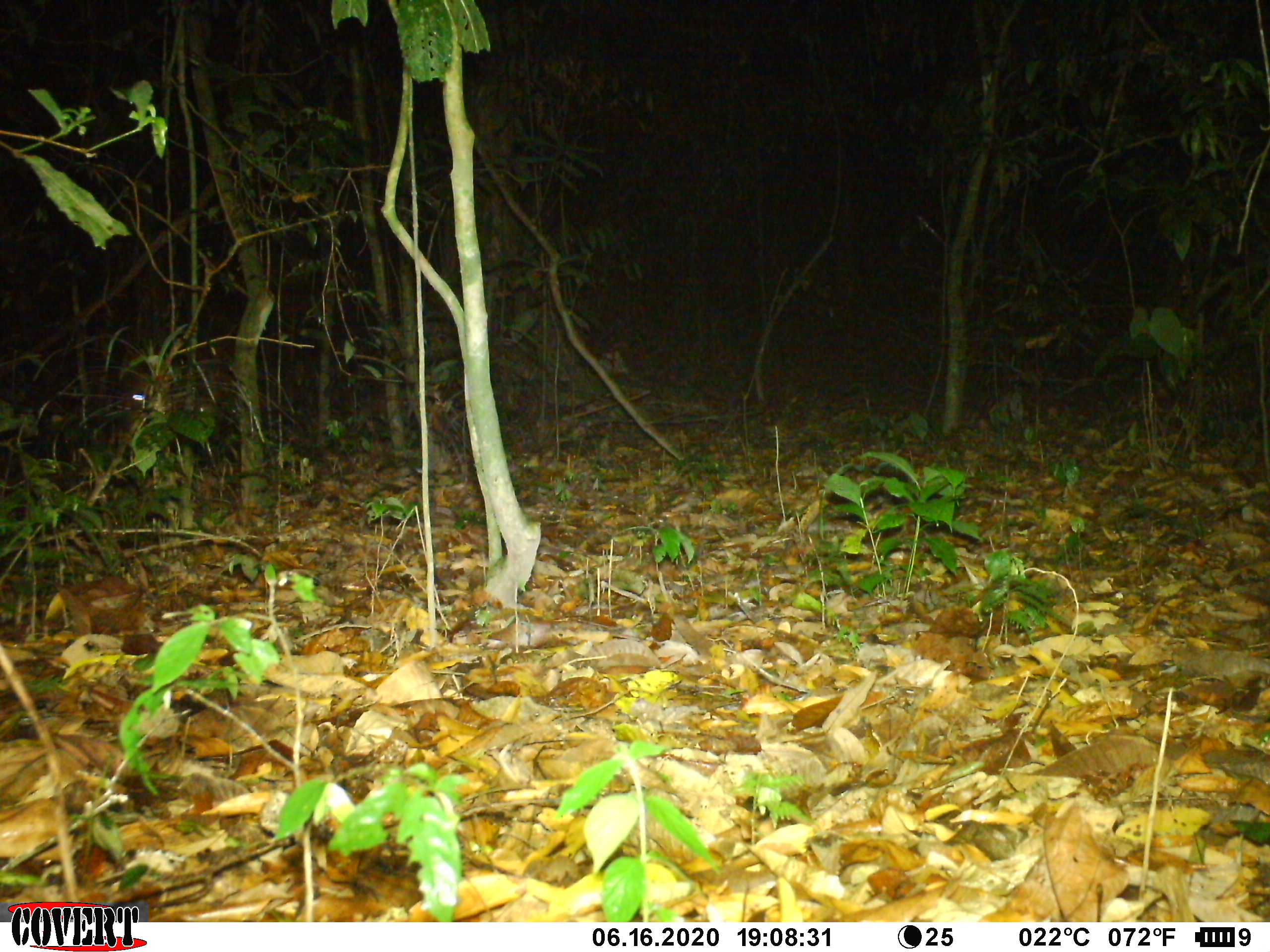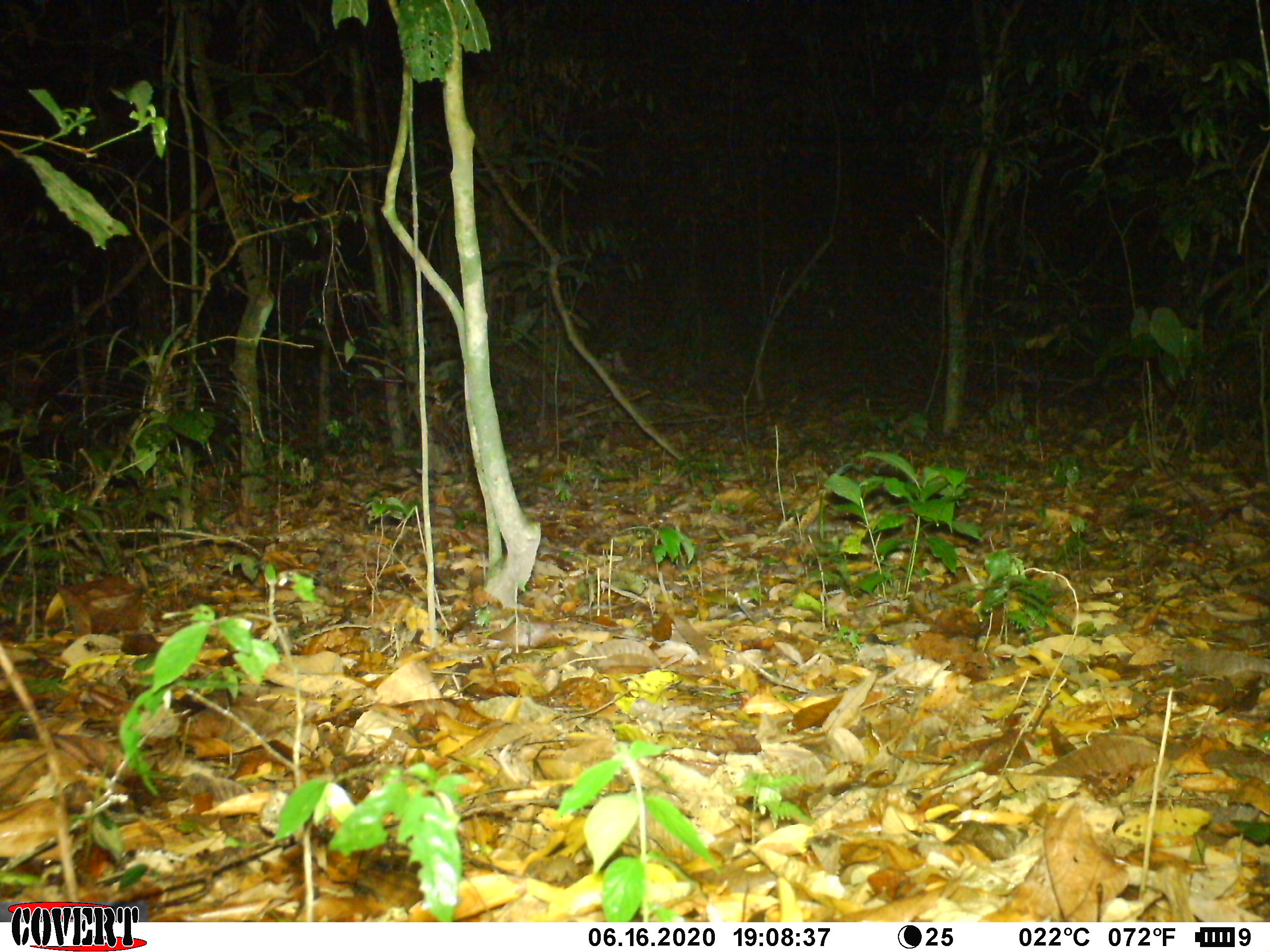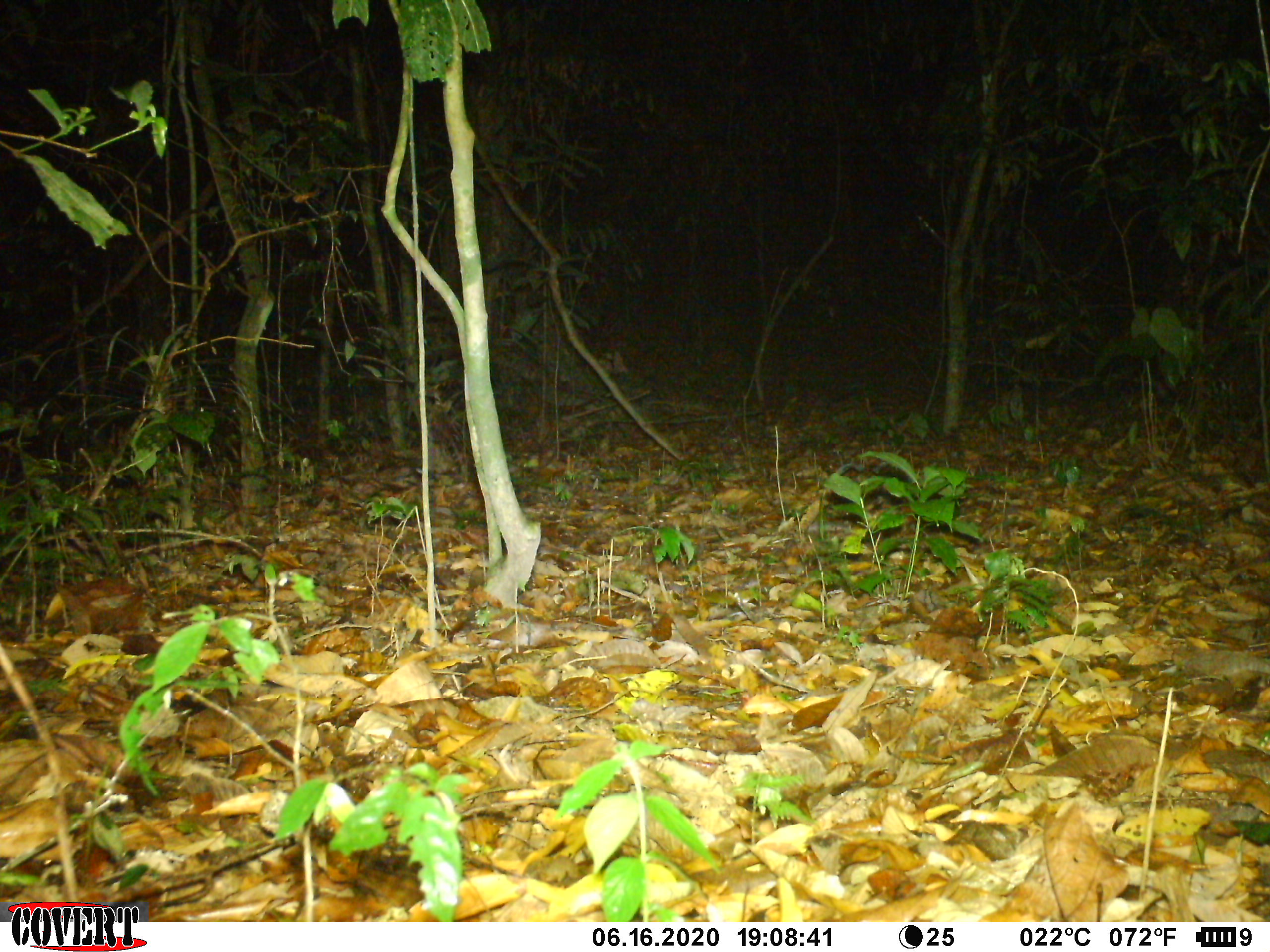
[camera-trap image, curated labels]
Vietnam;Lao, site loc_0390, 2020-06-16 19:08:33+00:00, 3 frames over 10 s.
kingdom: Animalia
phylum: Chordata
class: Mammalia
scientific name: Mammalia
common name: mammal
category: unidentified mammal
Unidentified mammal (mammal) (Mammalia). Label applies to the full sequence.